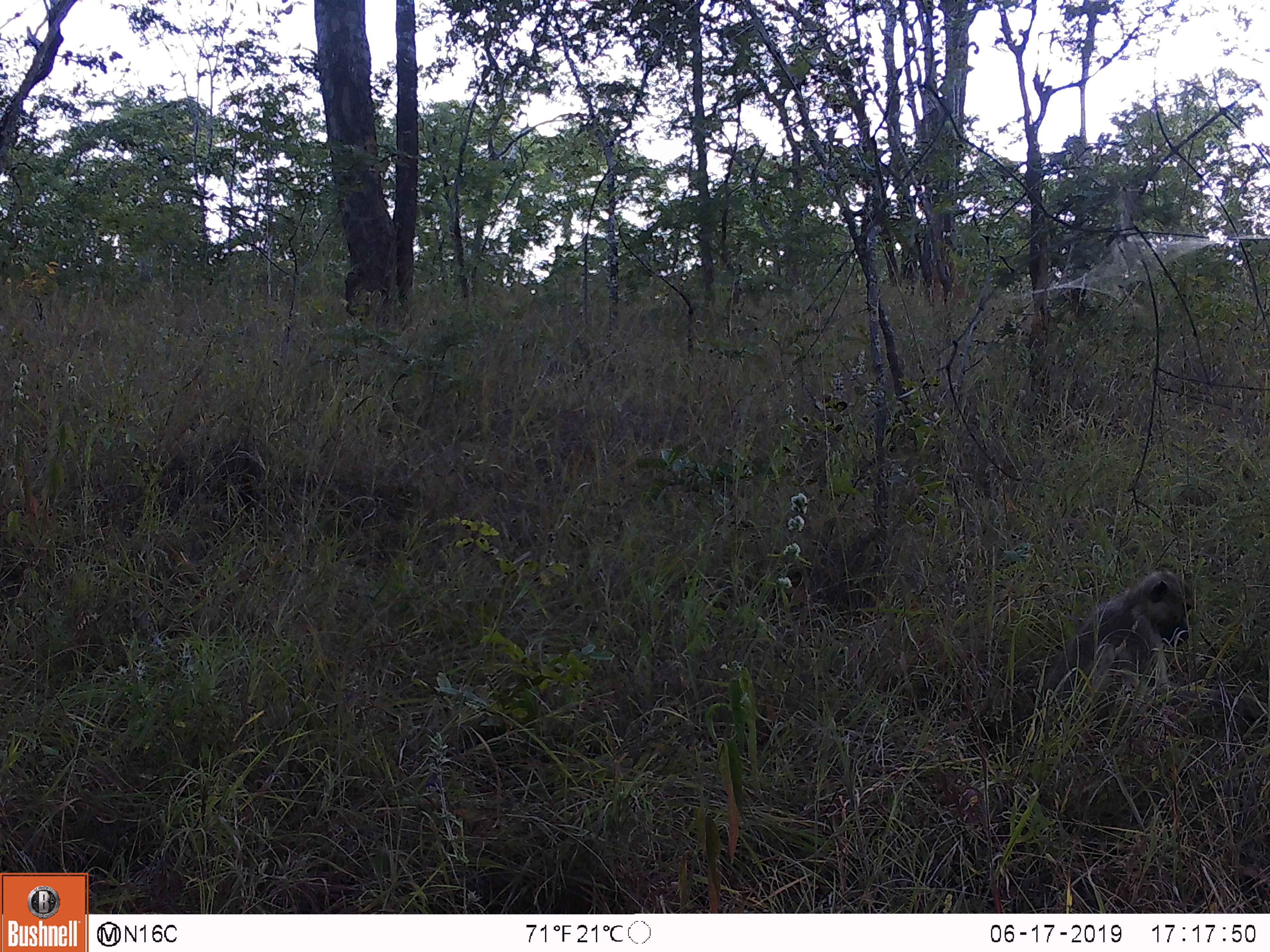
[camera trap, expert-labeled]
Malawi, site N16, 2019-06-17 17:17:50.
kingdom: Animalia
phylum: Chordata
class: Mammalia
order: Primates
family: Cercopithecidae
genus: Papio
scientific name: Papio cynocephalus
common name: yellow baboon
Yellow baboon (Papio cynocephalus), count 1.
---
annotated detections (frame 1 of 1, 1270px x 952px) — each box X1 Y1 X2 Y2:
yellow baboon: 1043 564 1209 758